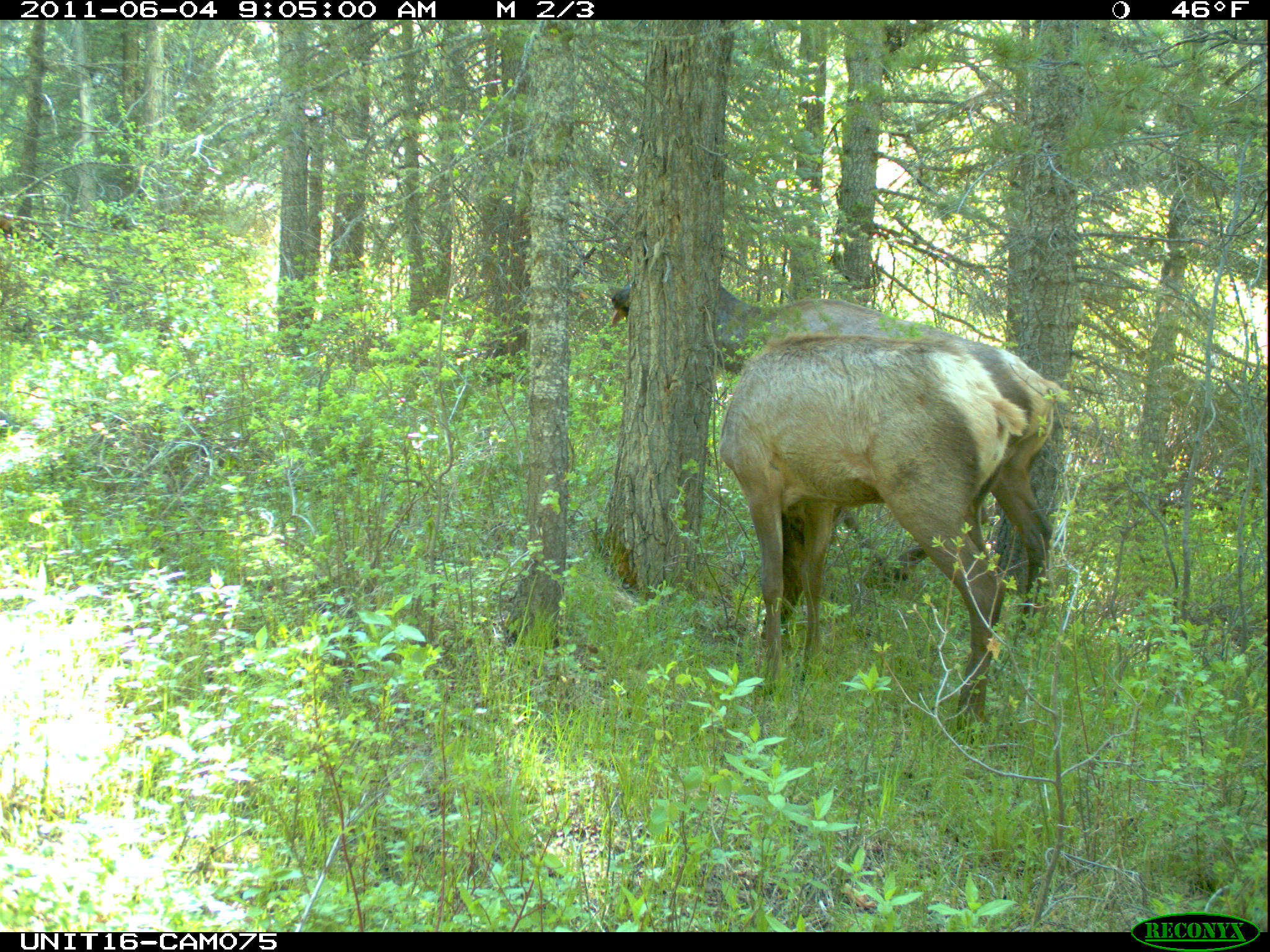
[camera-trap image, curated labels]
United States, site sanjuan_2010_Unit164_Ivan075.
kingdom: Animalia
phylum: Chordata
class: Mammalia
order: Artiodactyla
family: Cervidae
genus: Cervus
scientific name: Cervus elaphus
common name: red deer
Cervus elaphus (red deer).